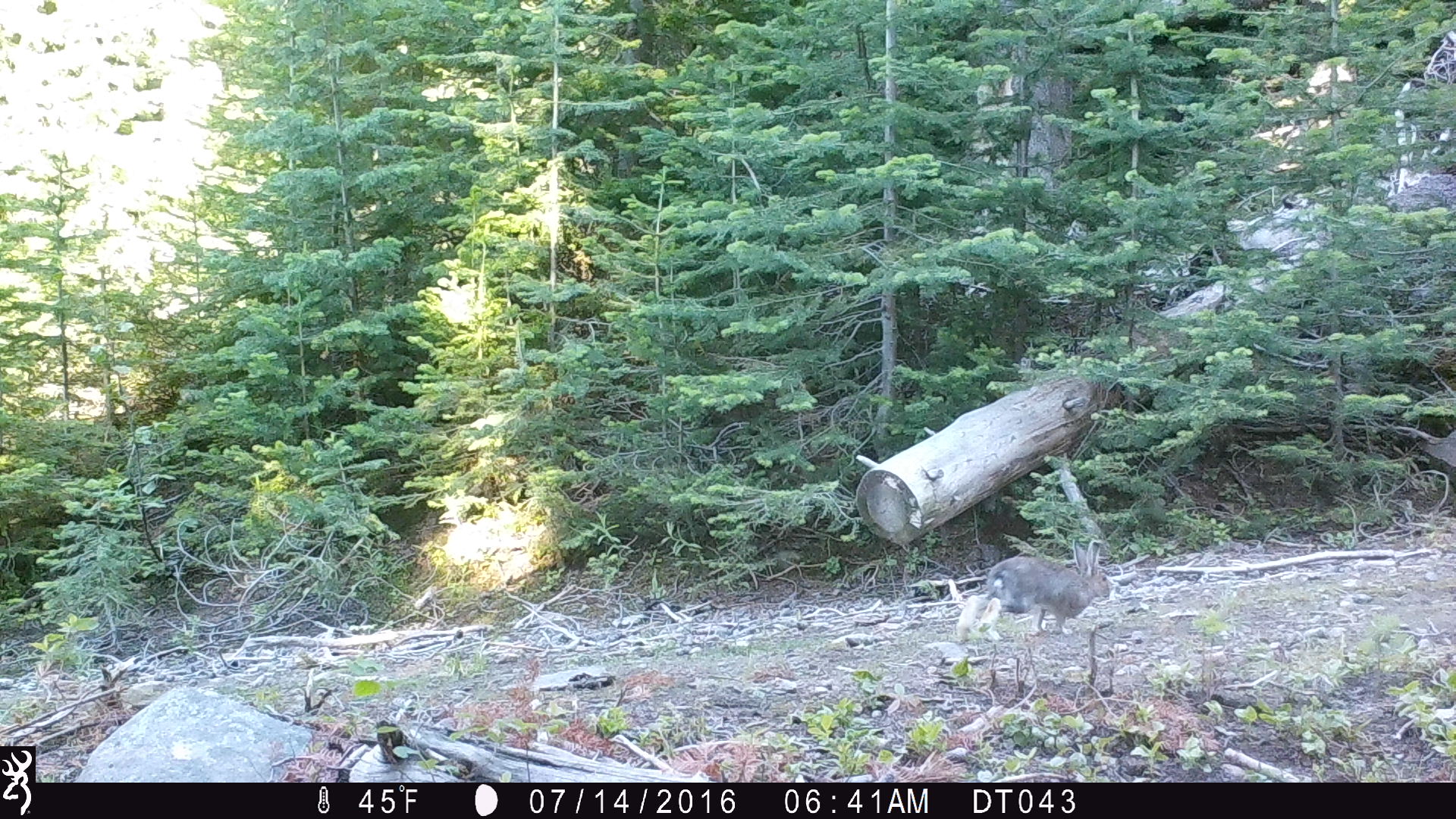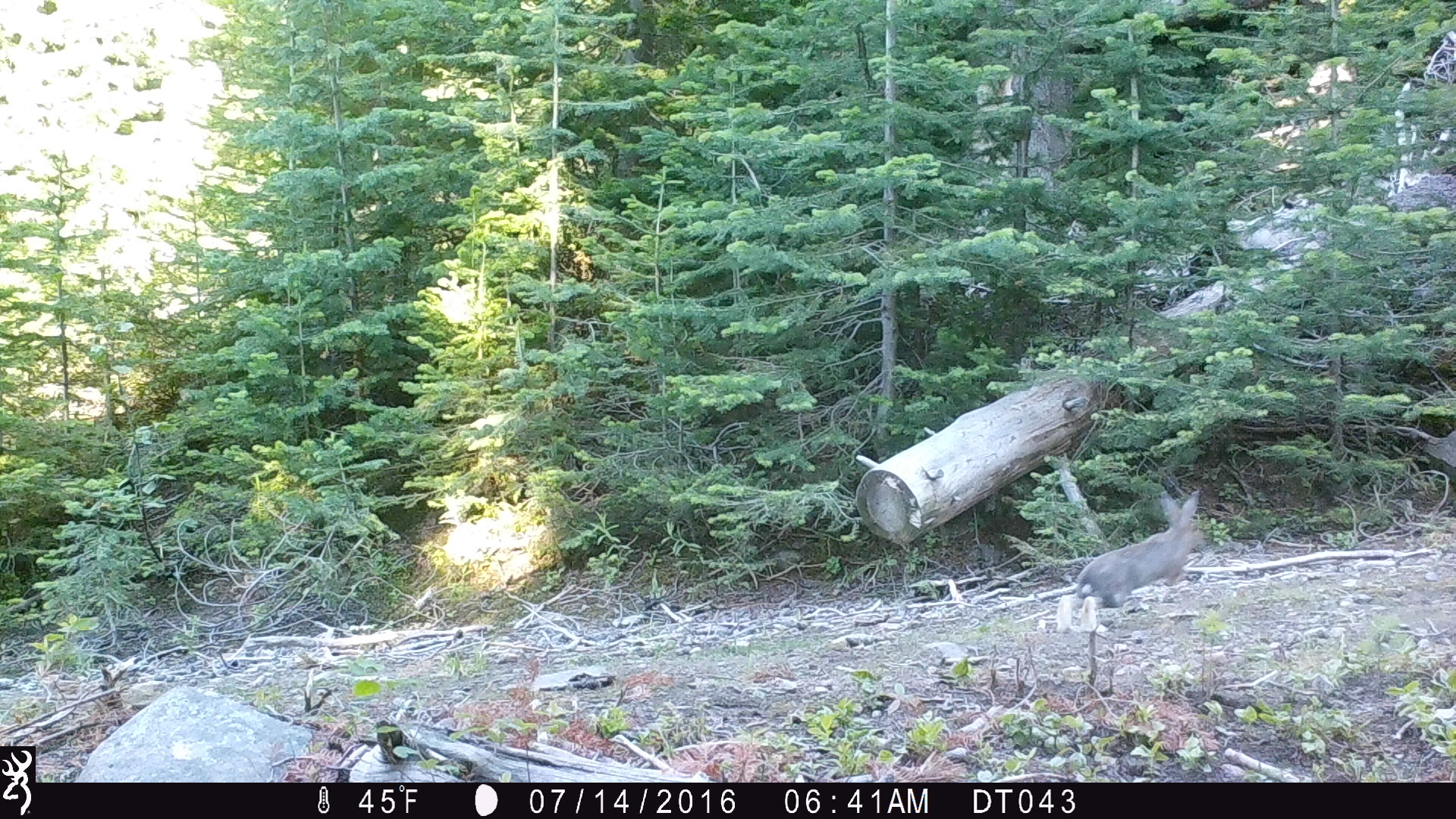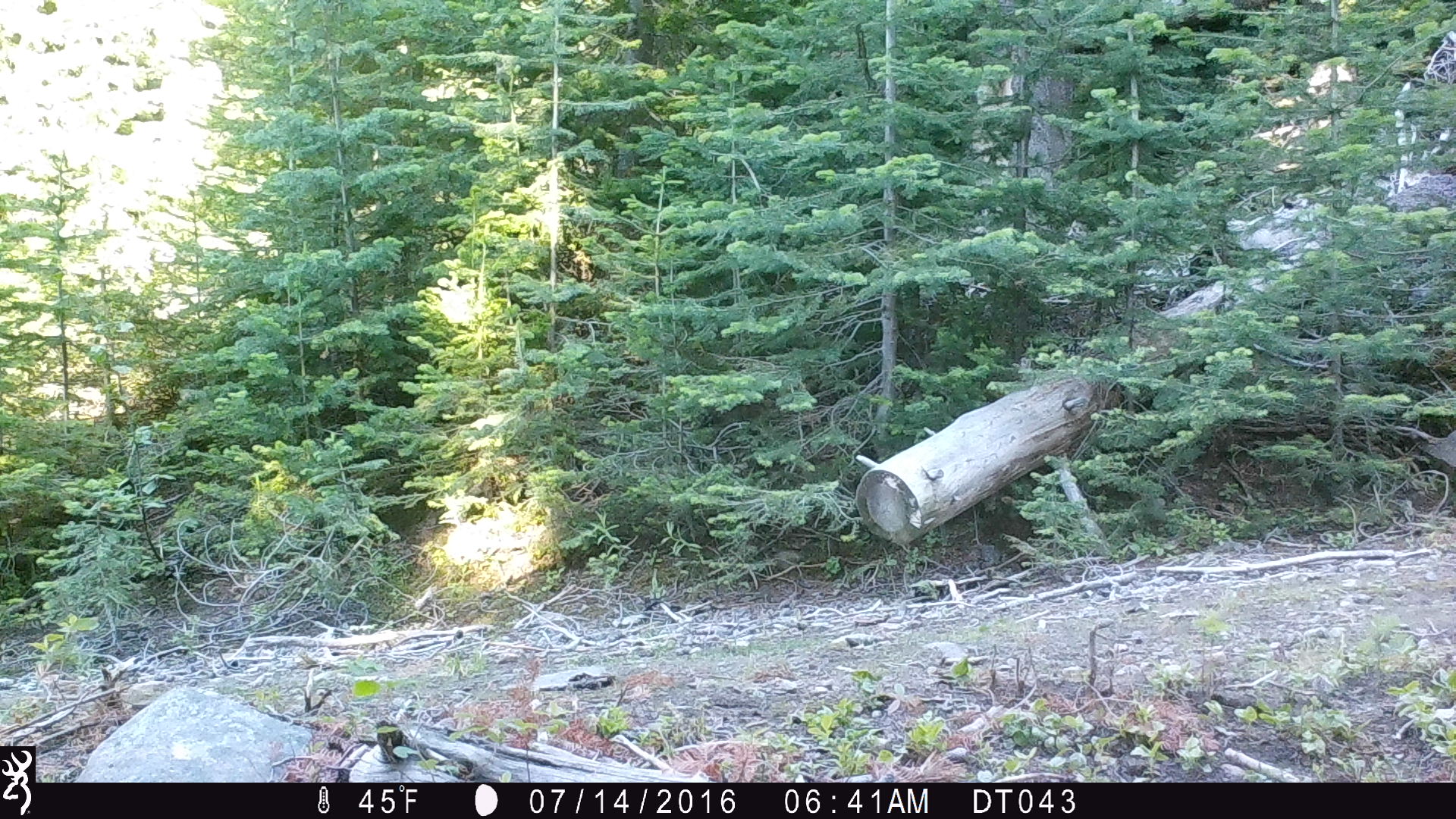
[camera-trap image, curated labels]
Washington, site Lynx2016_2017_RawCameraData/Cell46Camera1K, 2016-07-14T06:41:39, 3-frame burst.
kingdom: Animalia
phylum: Chordata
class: Mammalia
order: Lagomorpha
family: Leporidae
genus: Lepus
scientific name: Lepus americanus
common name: snowshoe hare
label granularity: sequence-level